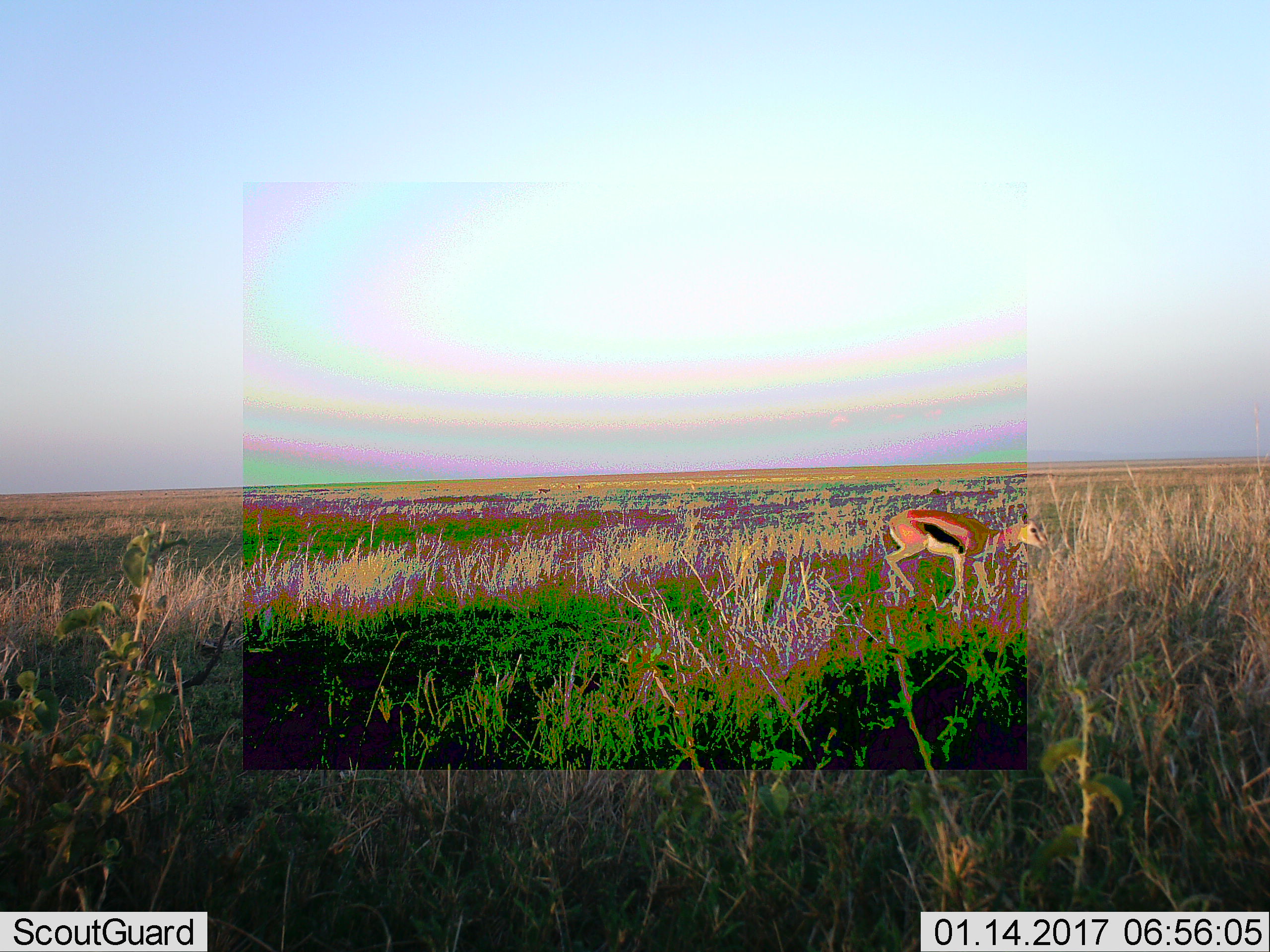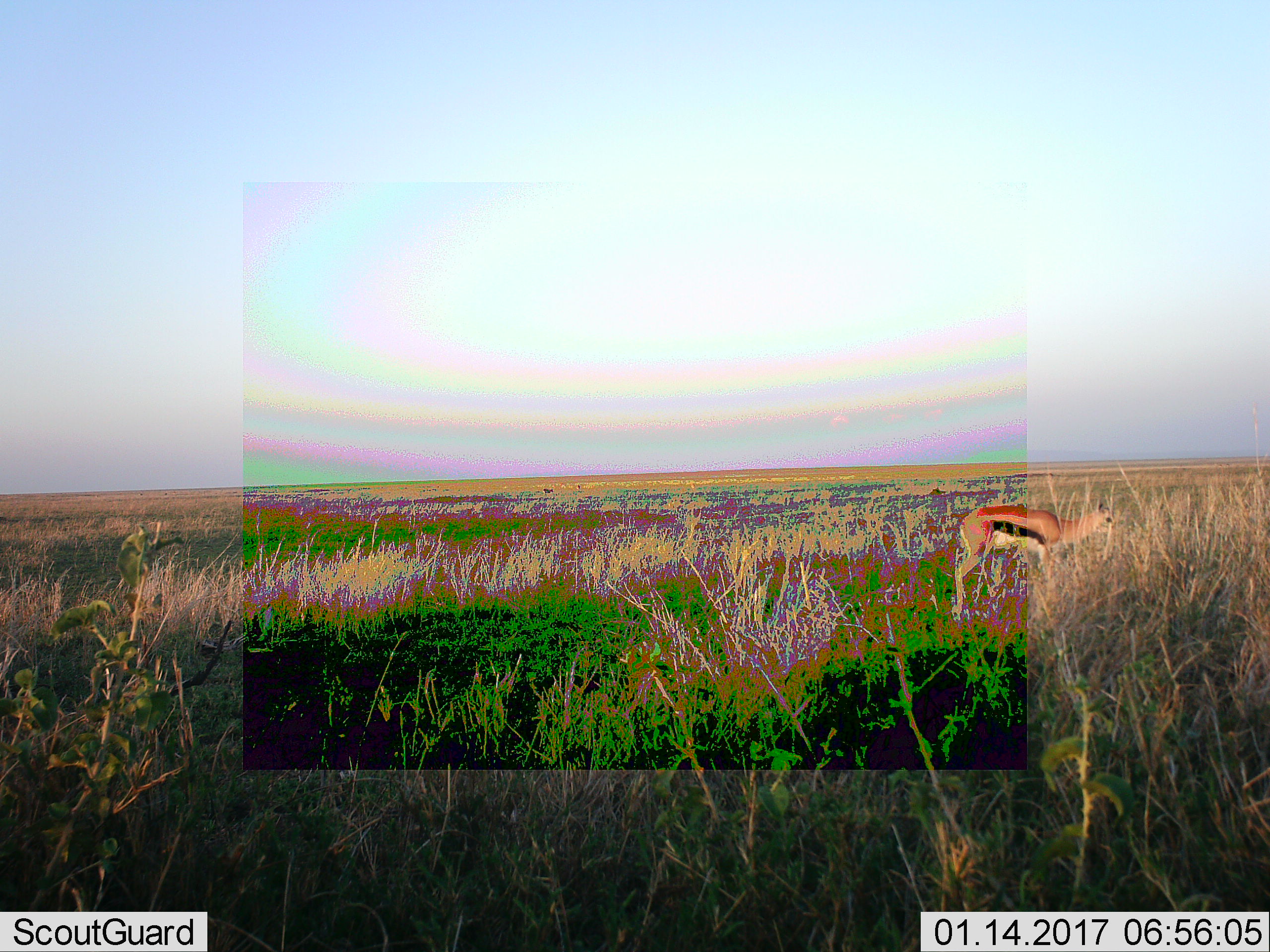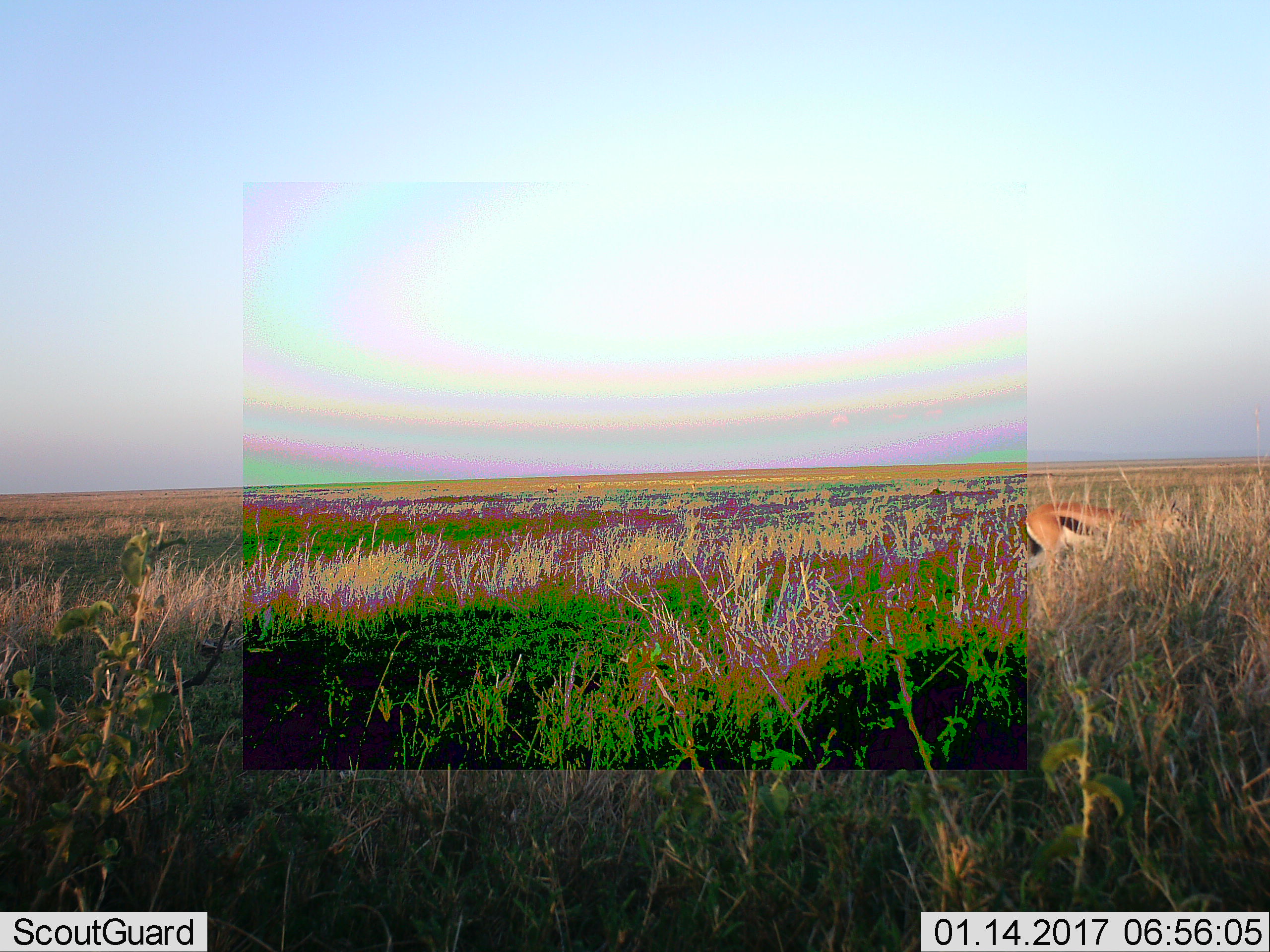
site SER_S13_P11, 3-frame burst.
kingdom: Animalia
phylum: Chordata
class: Mammalia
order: Artiodactyla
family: Bovidae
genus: Eudorcas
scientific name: Eudorcas thomsonii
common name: thomson's gazelle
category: gazellethomsons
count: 1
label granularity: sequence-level